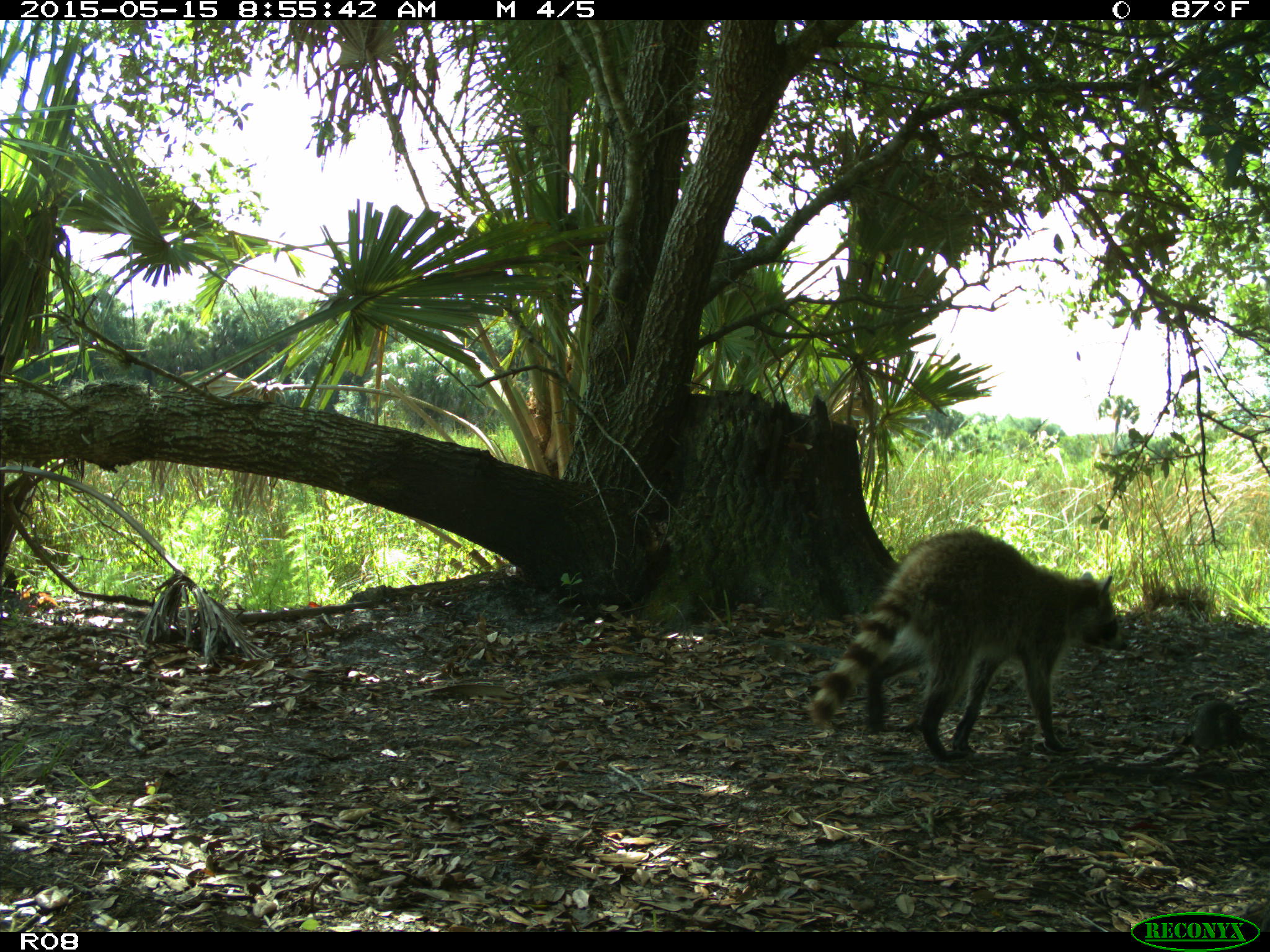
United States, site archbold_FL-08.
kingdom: Animalia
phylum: Chordata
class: Mammalia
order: Carnivora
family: Procyonidae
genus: Procyon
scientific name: Procyon lotor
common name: common raccoon